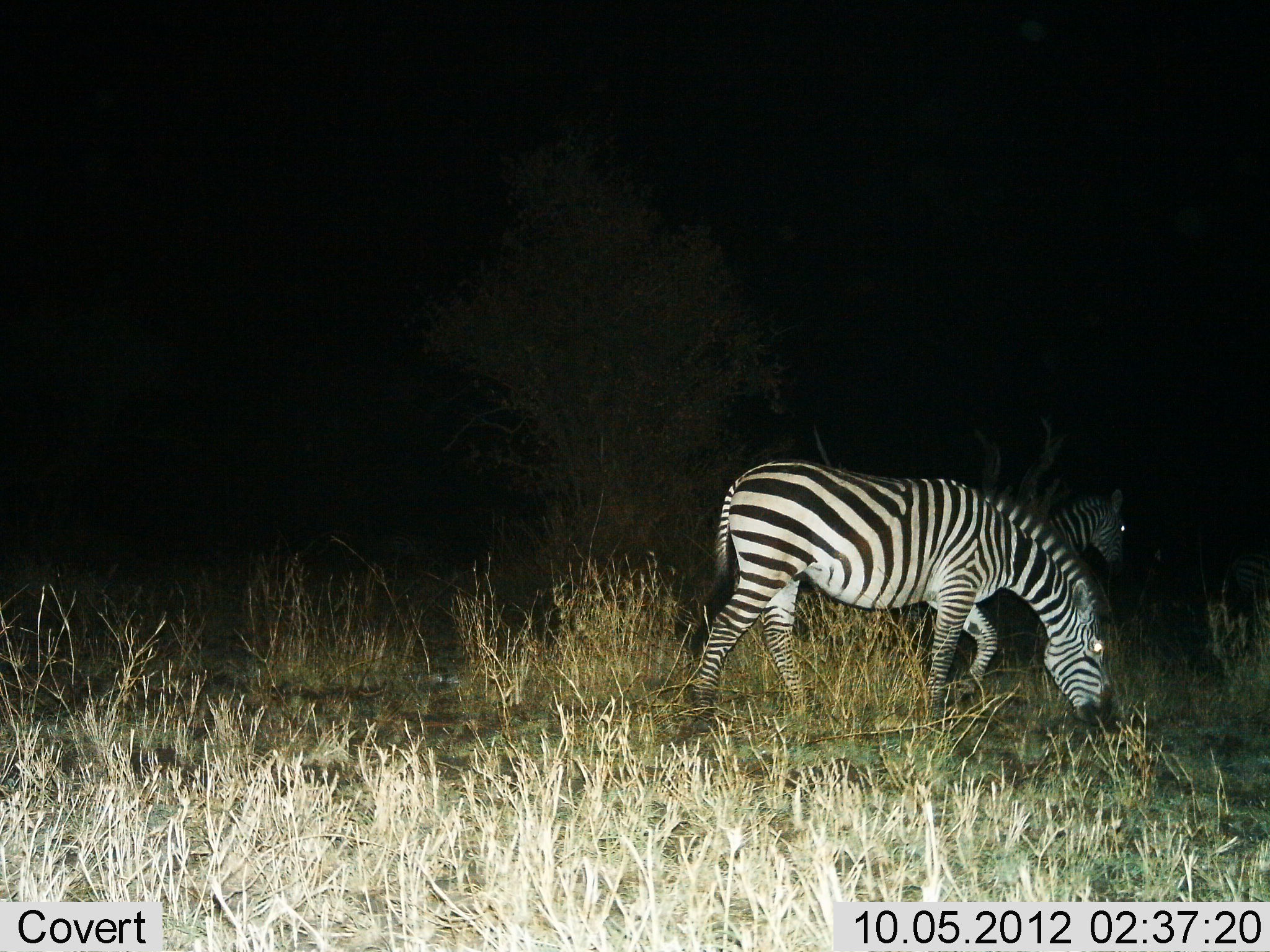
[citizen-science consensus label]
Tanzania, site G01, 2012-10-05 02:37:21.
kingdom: Animalia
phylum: Chordata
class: Mammalia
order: Perissodactyla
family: Equidae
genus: Equus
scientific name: Equus quagga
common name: plains zebra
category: zebra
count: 2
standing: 60%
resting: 0%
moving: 20%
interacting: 0%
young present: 0%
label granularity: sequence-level